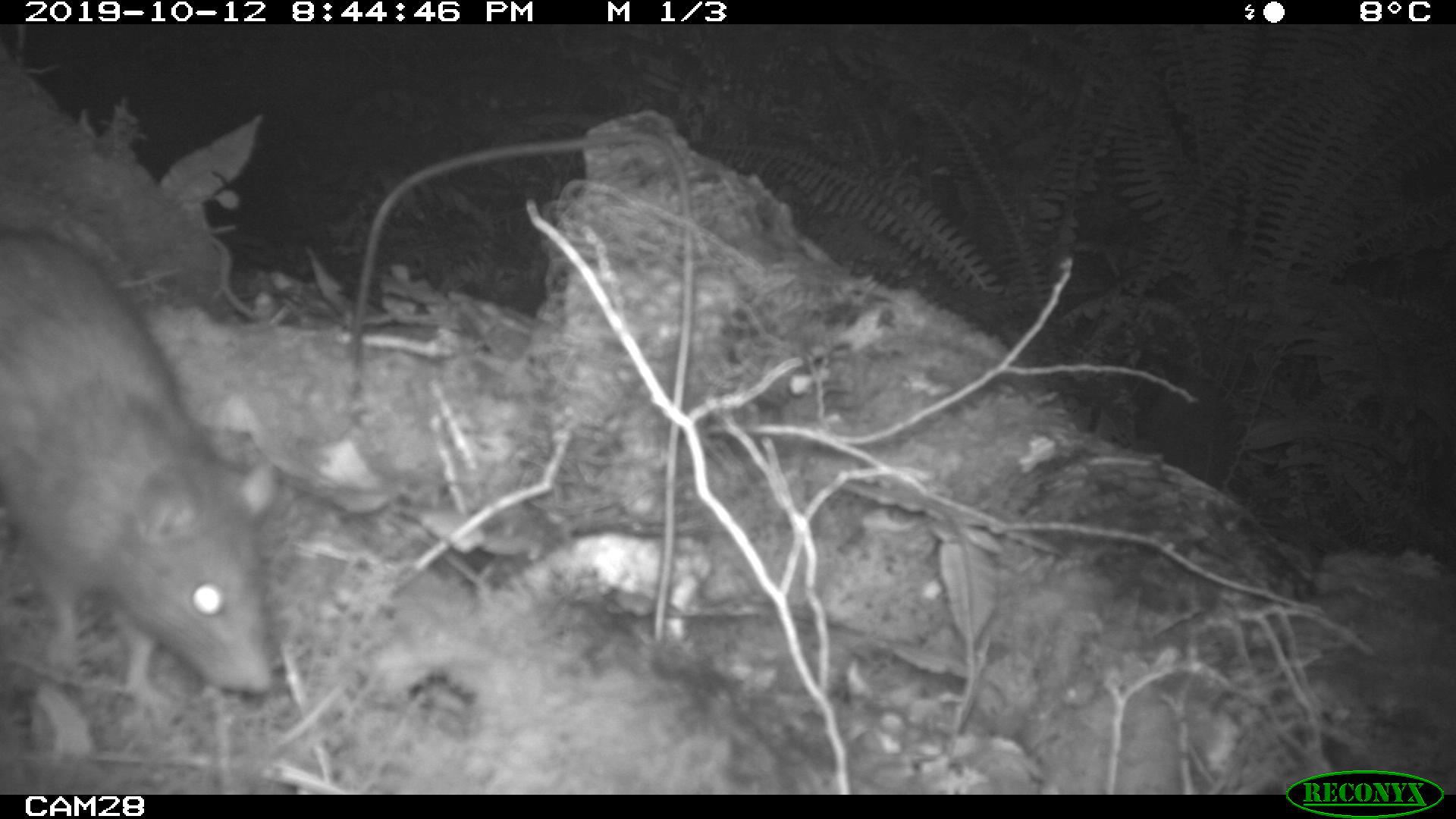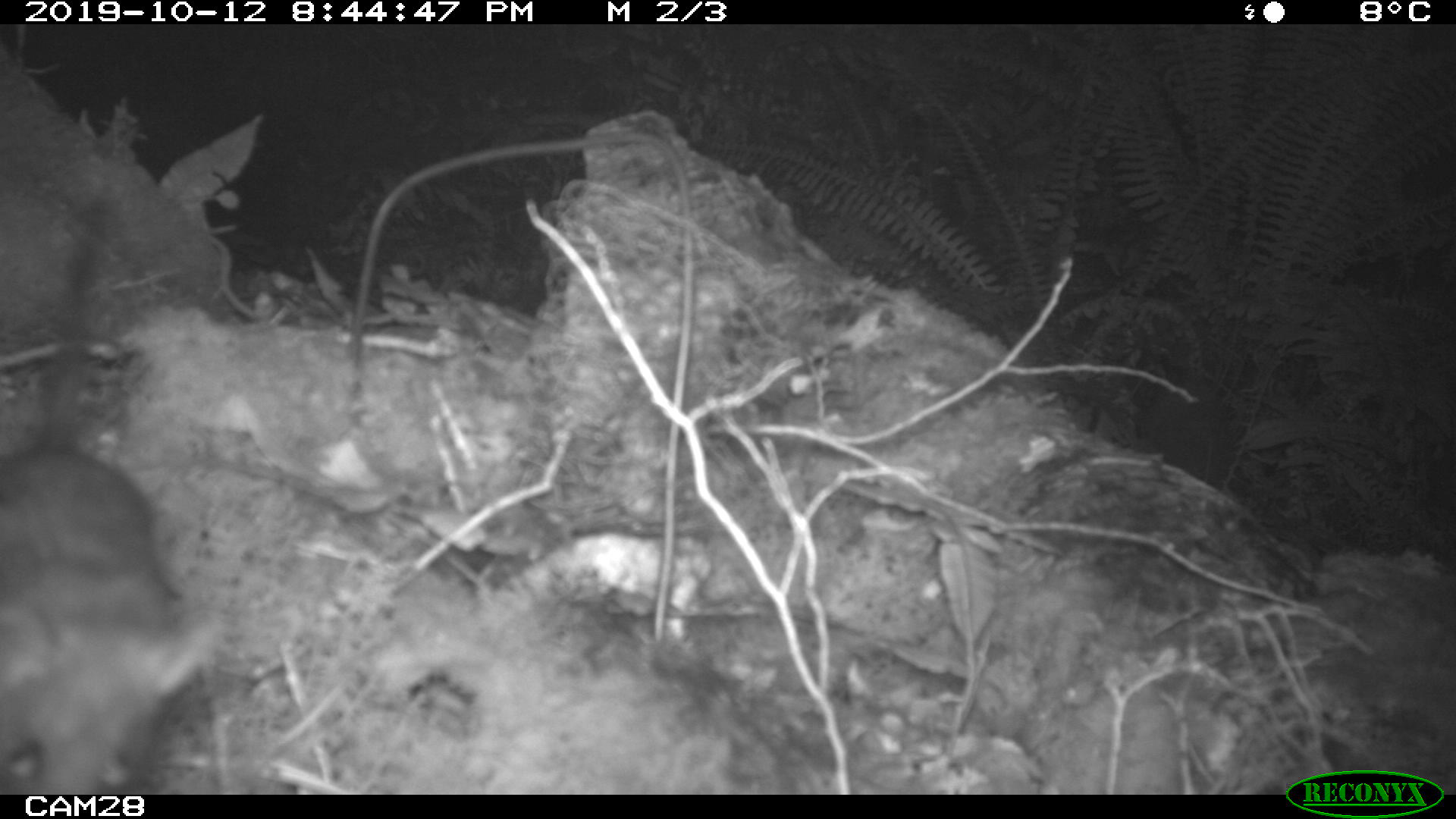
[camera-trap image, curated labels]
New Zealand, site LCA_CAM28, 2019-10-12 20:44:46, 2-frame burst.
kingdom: Animalia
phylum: Chordata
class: Mammalia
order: Rodentia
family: Muridae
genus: Rattus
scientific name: Rattus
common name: rat